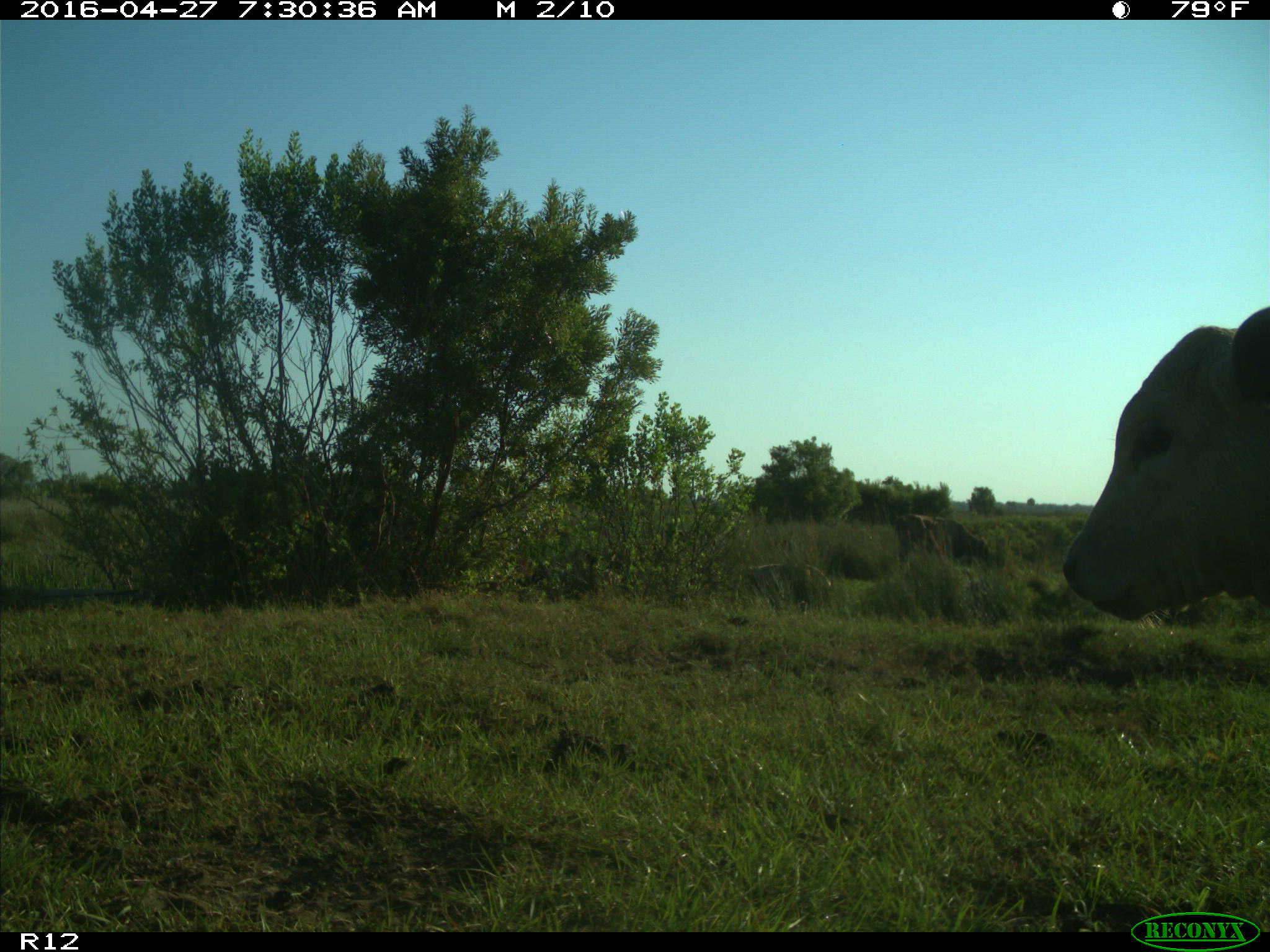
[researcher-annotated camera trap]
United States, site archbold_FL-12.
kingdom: Animalia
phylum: Chordata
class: Mammalia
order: Artiodactyla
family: Bovidae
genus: Bos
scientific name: Bos taurus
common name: domestic cow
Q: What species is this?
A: Bos taurus (domestic cow).